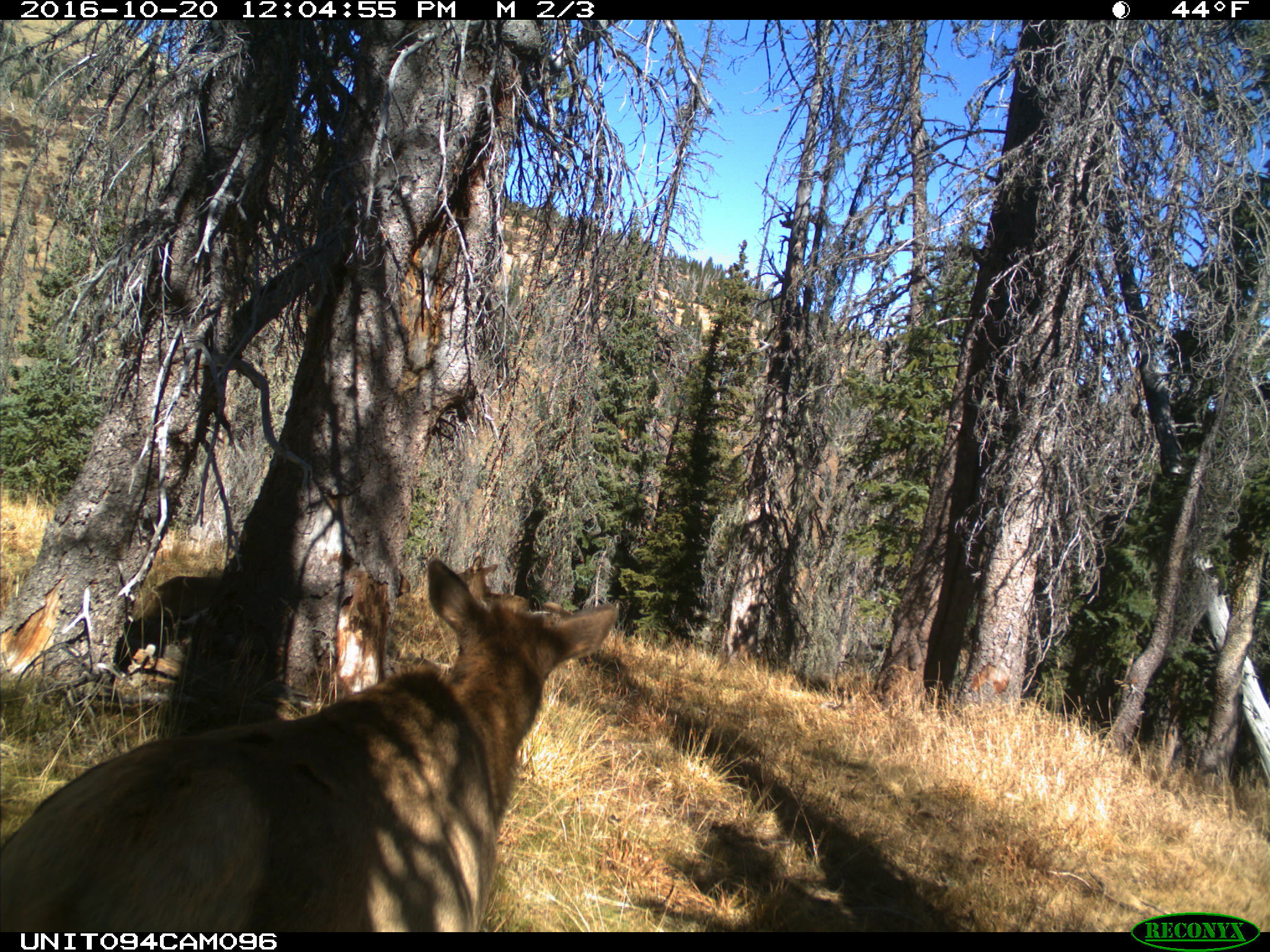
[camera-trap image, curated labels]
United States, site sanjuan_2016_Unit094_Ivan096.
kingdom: Animalia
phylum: Chordata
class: Mammalia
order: Artiodactyla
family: Cervidae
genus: Cervus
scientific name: Cervus elaphus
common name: red deer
Cervus elaphus (red deer).